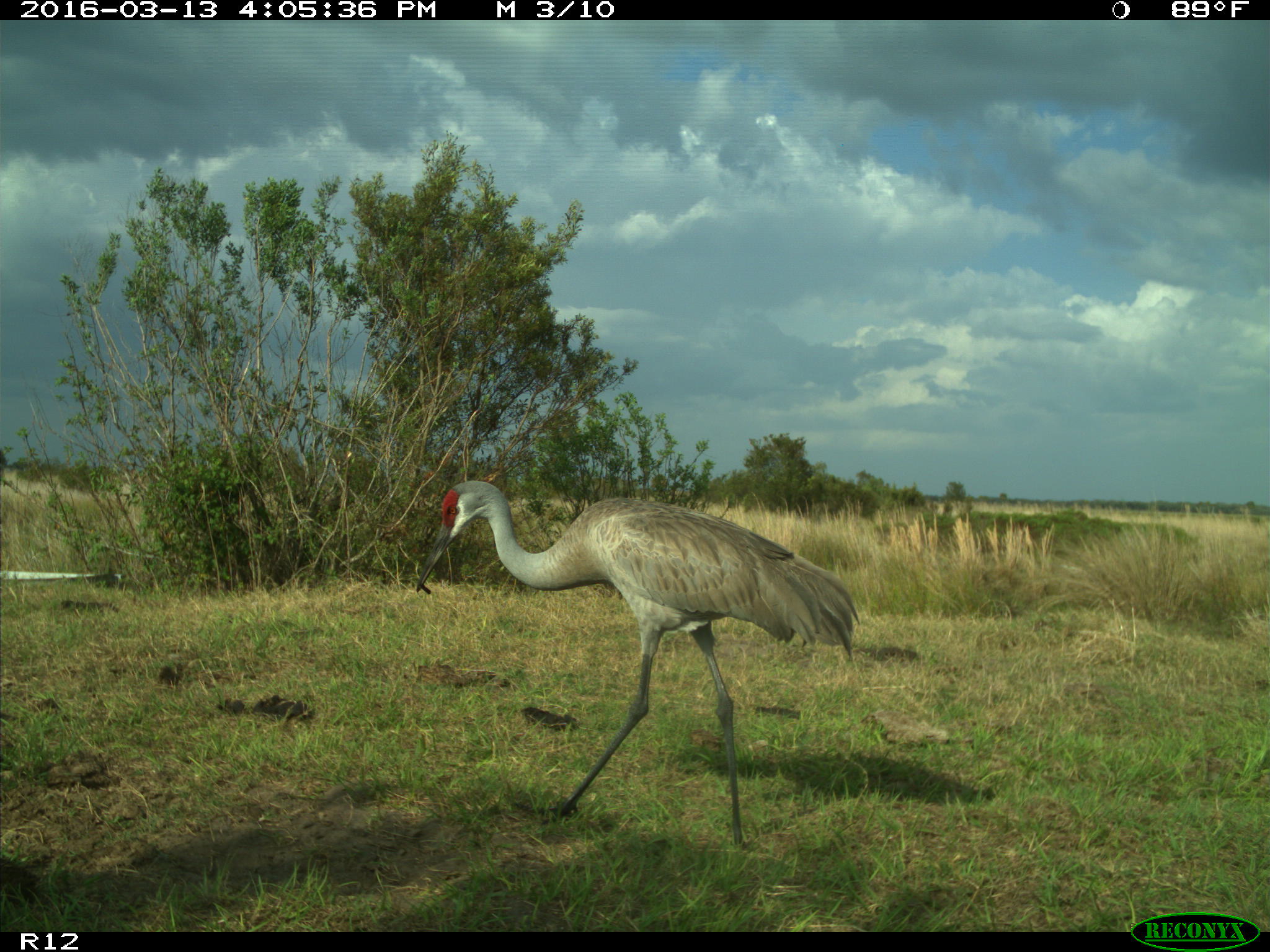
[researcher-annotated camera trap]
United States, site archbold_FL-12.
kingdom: Animalia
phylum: Chordata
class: Aves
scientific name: Aves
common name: birds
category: unidentified bird